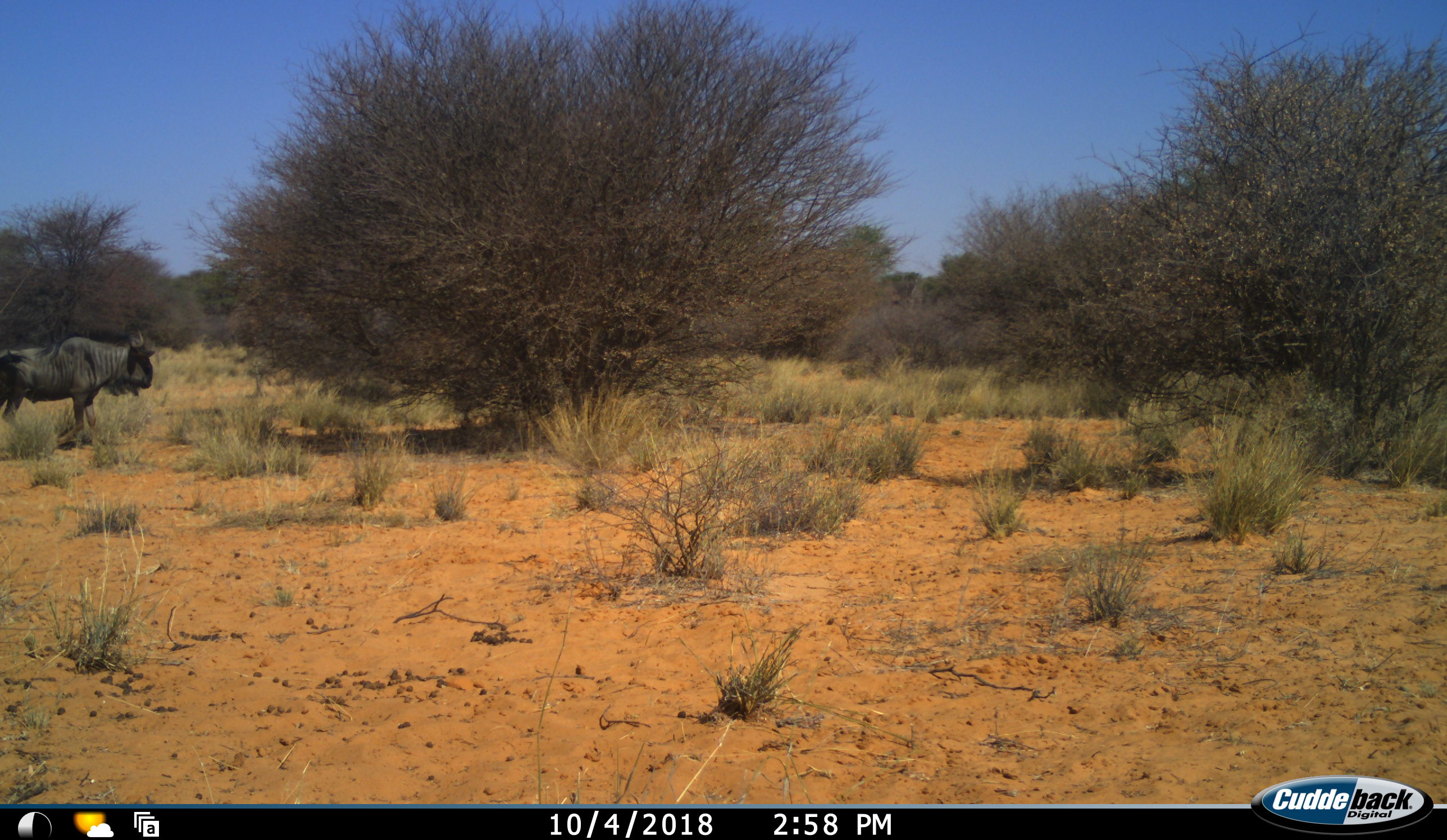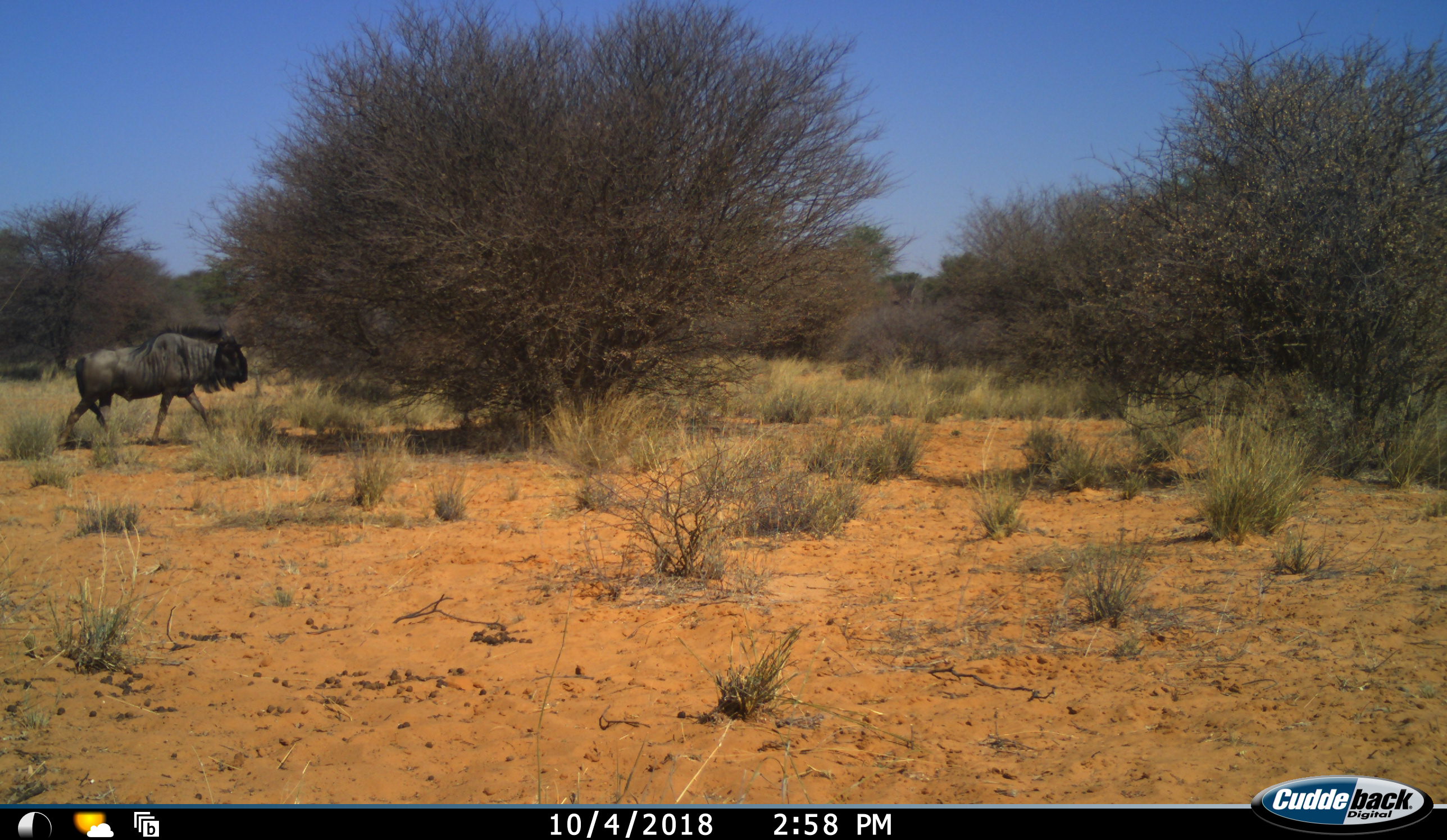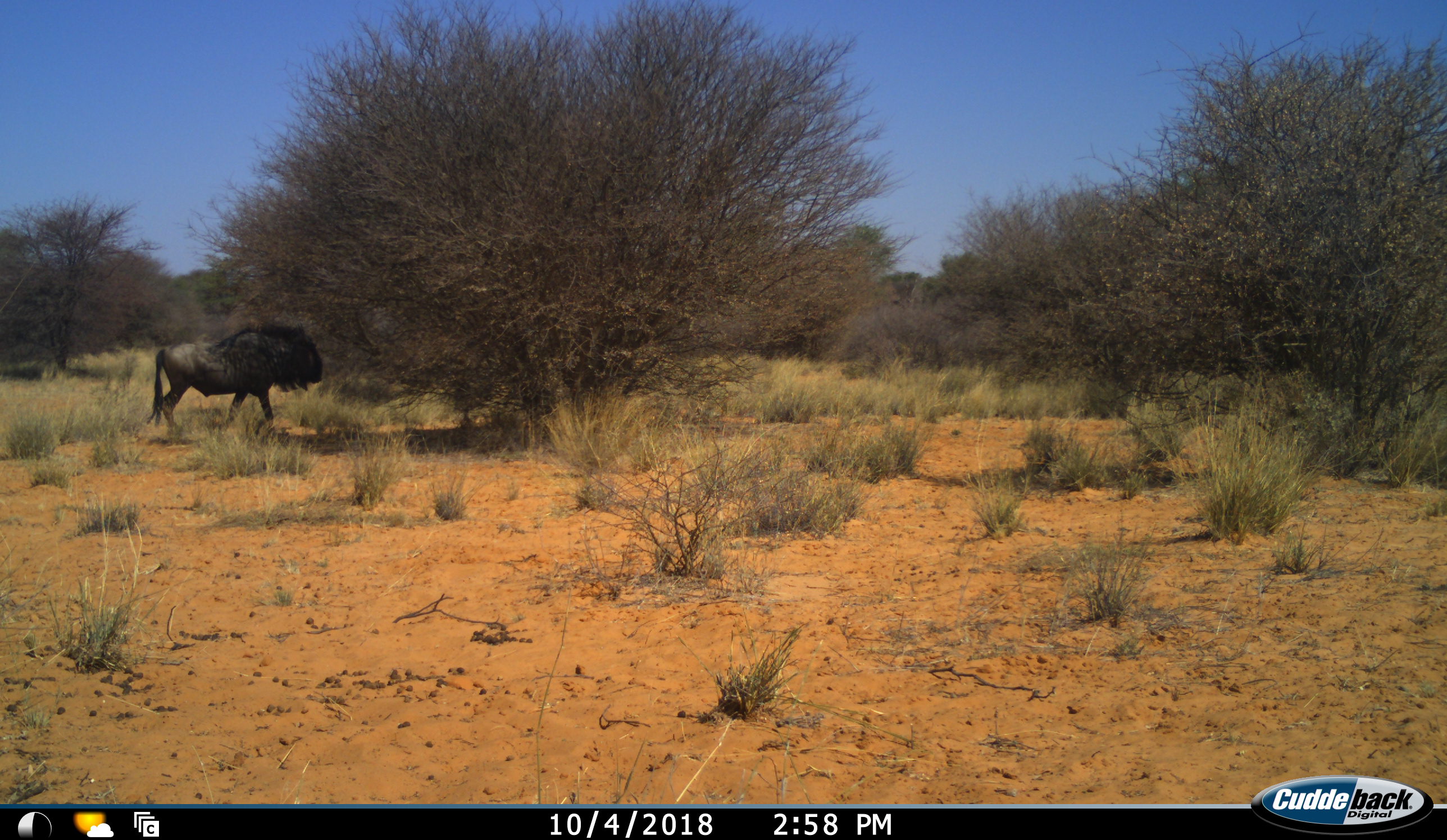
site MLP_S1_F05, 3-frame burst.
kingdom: Animalia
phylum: Chordata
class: Mammalia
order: Artiodactyla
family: Bovidae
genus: Connochaetes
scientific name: Connochaetes taurinus taurinus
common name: blue wildebeest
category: wildebeestblue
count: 1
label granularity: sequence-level